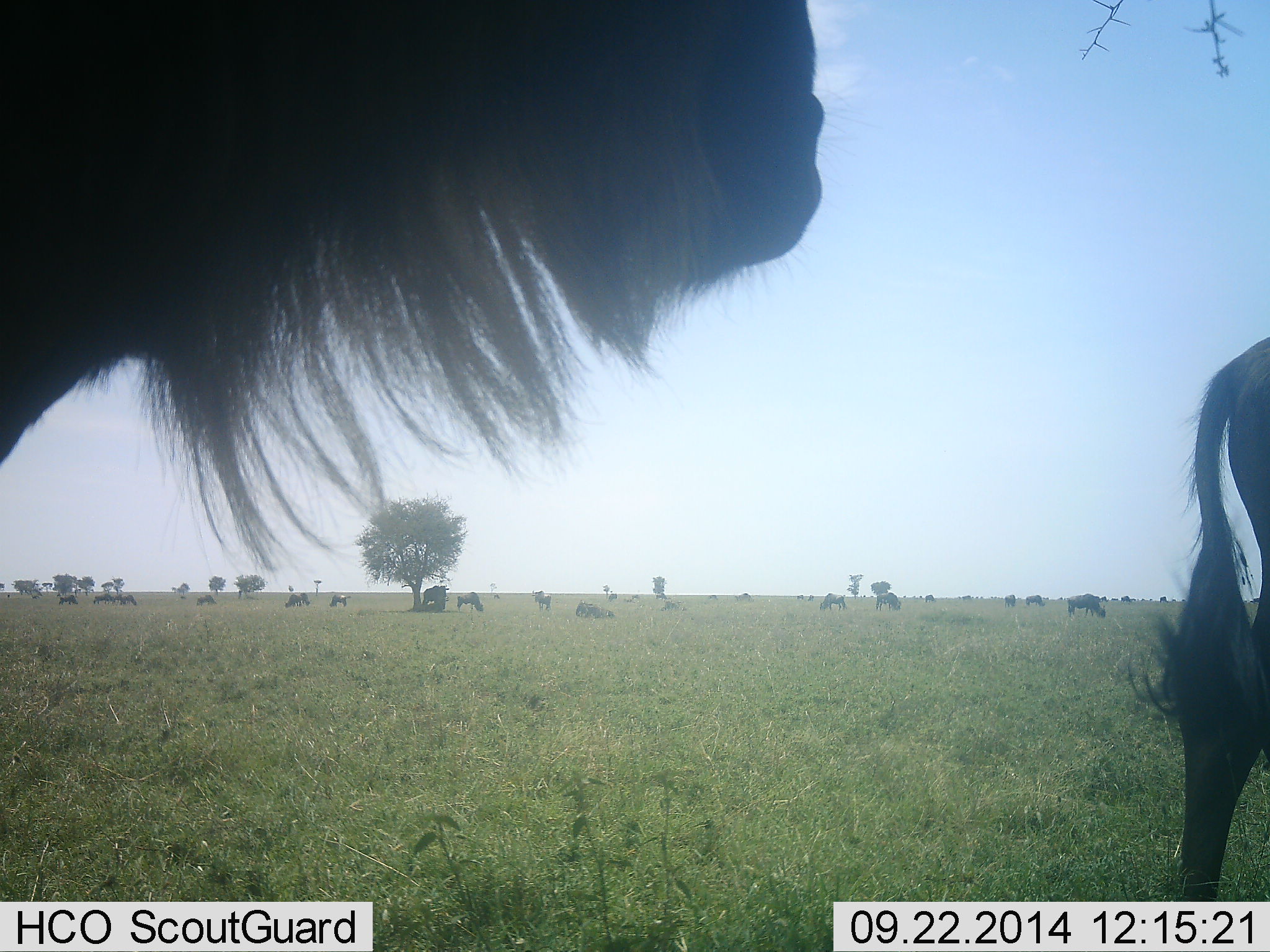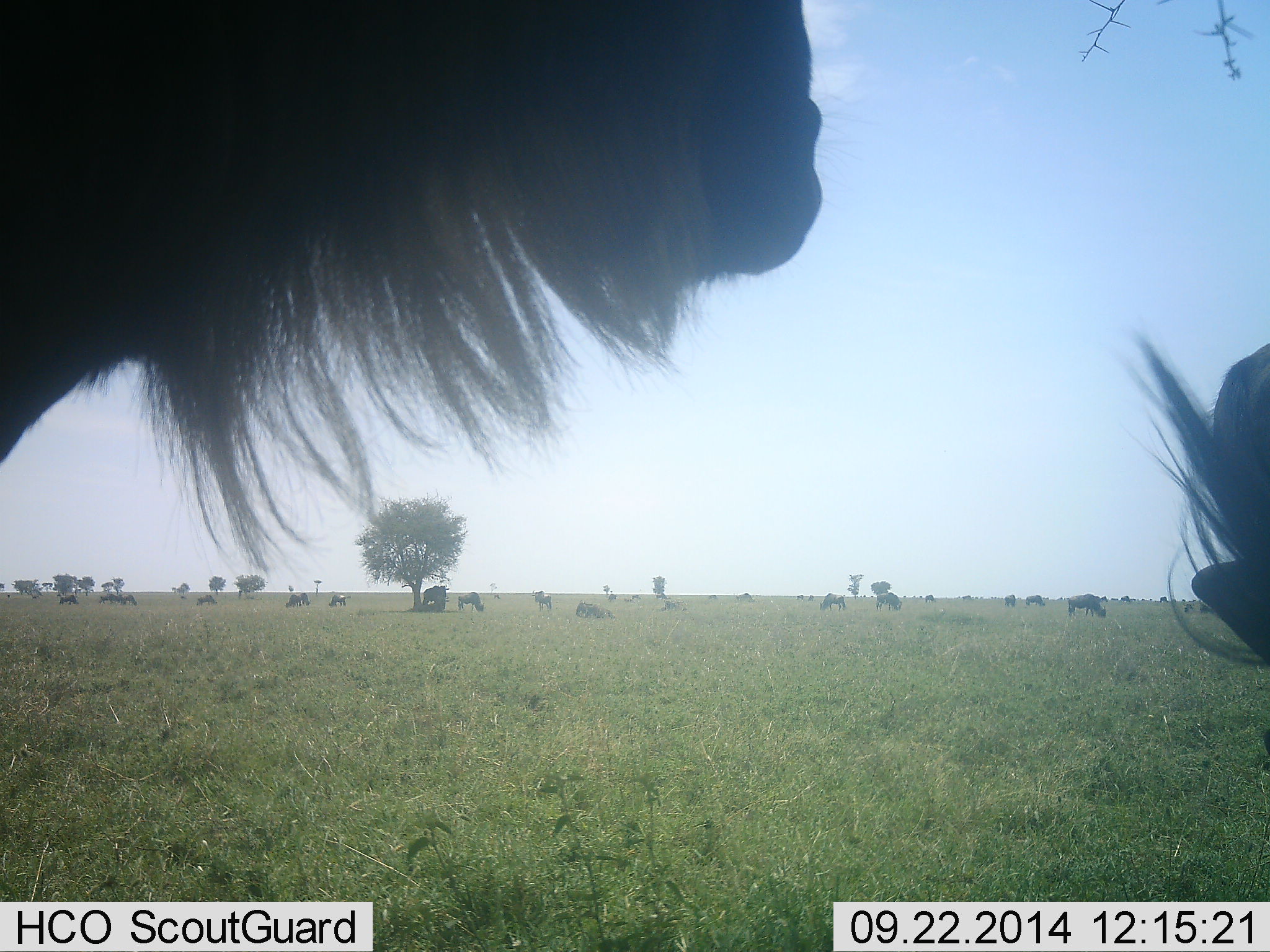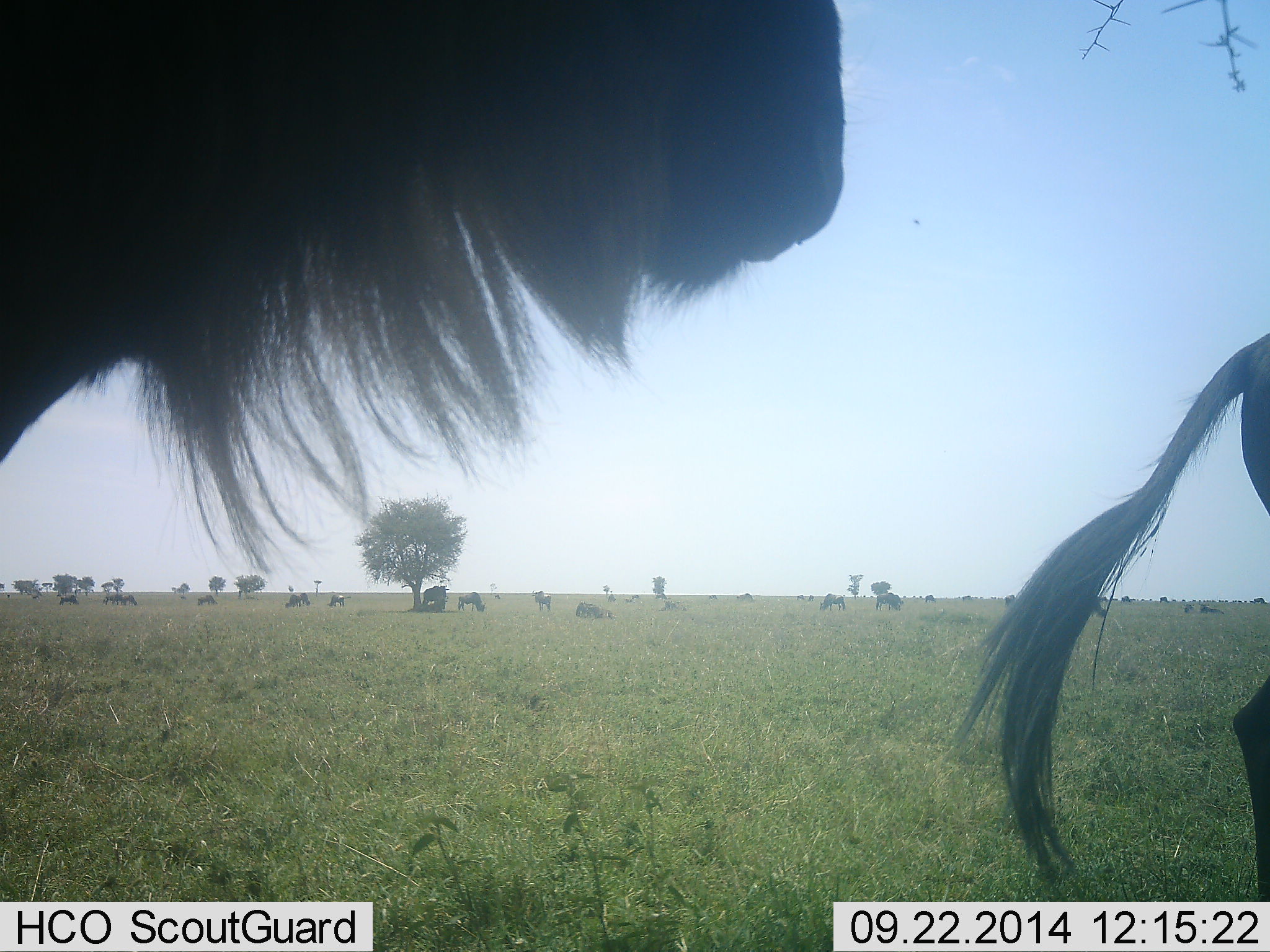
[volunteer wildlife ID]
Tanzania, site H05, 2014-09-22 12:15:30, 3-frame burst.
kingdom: Animalia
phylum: Chordata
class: Mammalia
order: Artiodactyla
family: Bovidae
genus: Connochaetes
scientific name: Connochaetes taurinus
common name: blue wildebeest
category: wildebeest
Wildebeest (blue wildebeest) (Connochaetes taurinus), count 11-50. Behavior (volunteer vote fractions): standing 80%, resting 60%, moving 70%, interacting 10%. Young present (vote fraction): 10%. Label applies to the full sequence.